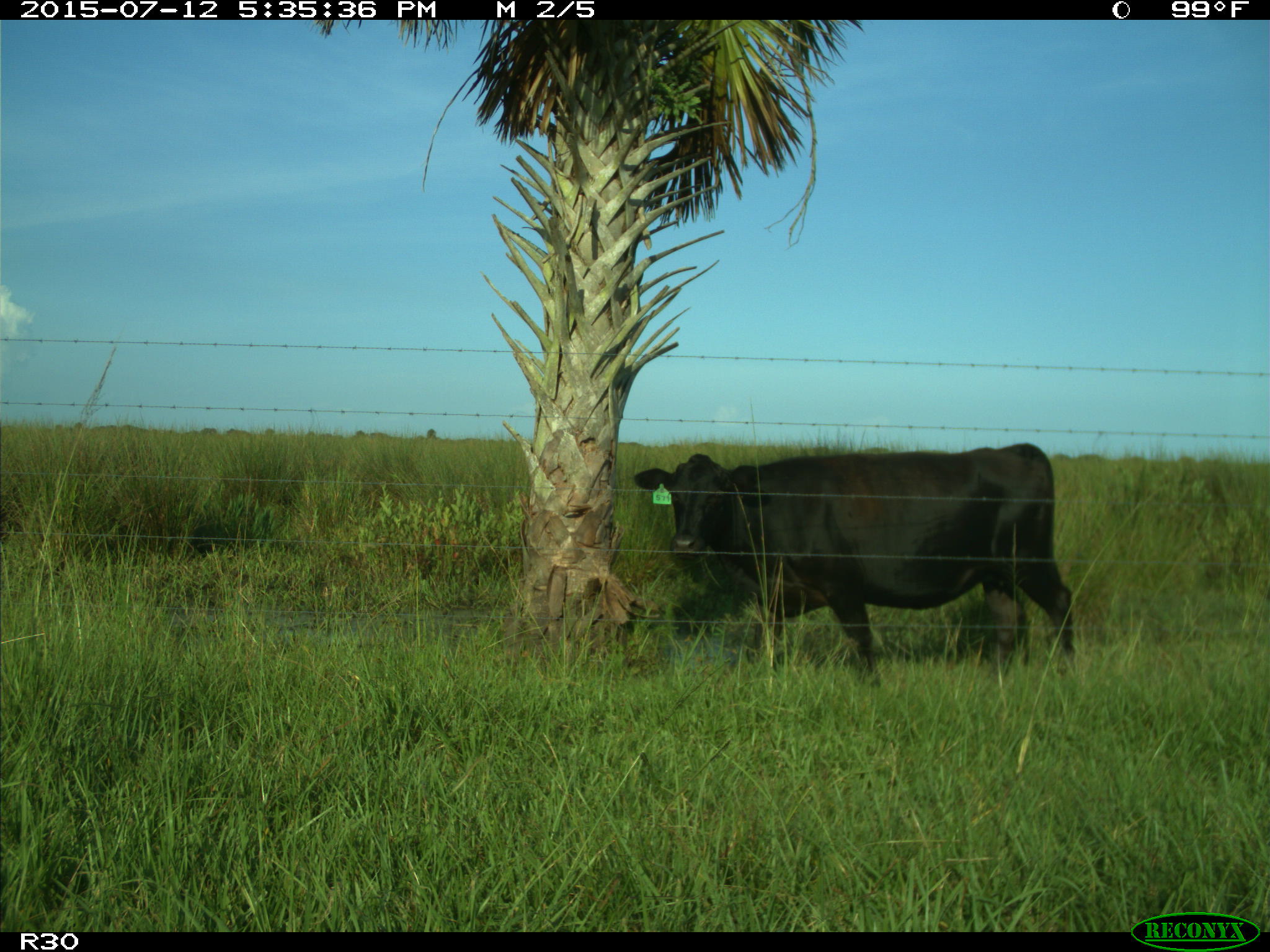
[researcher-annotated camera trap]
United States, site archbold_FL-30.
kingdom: Animalia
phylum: Chordata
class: Mammalia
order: Artiodactyla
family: Bovidae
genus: Bos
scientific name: Bos taurus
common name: domestic cow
Bos taurus (domestic cow).